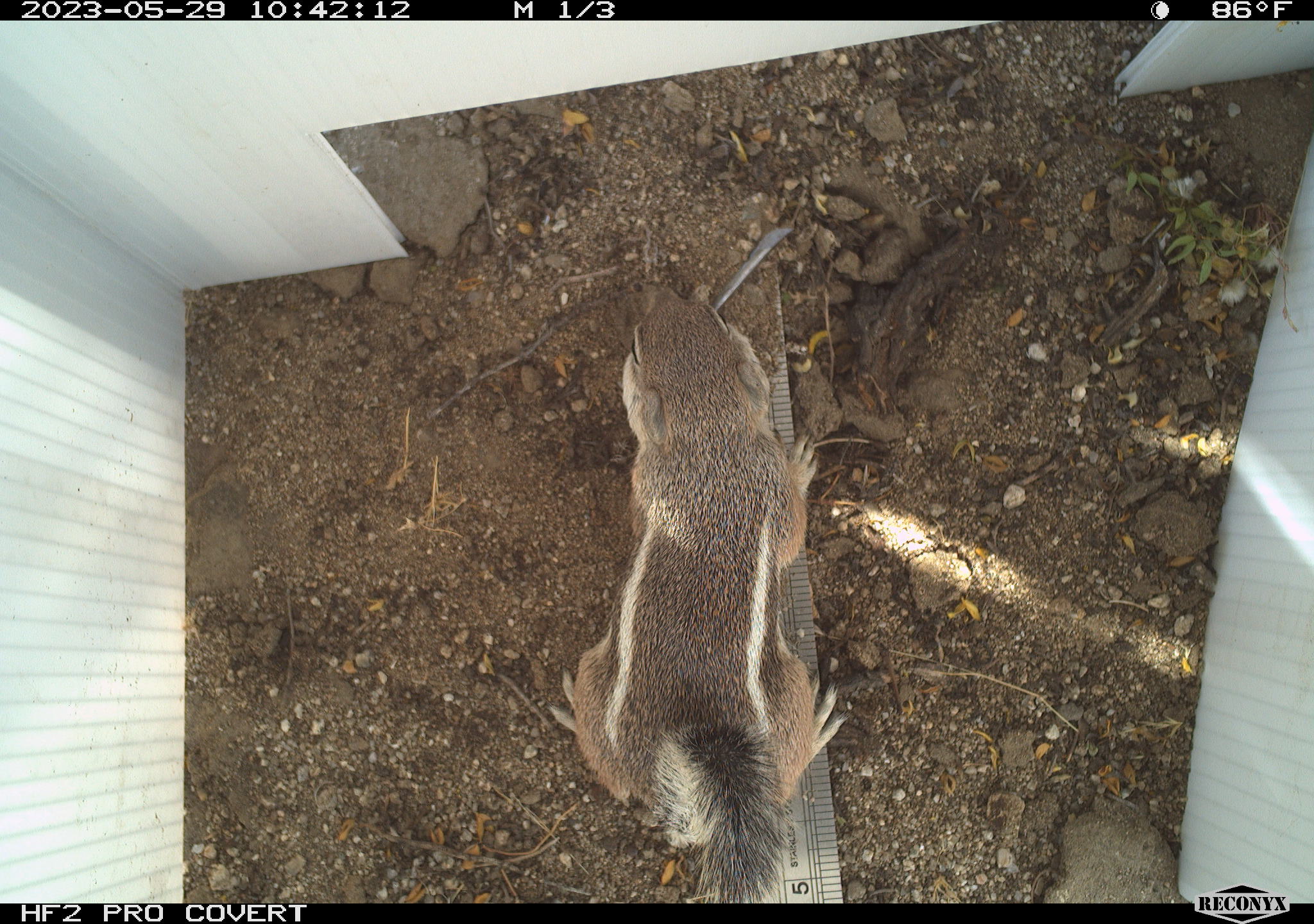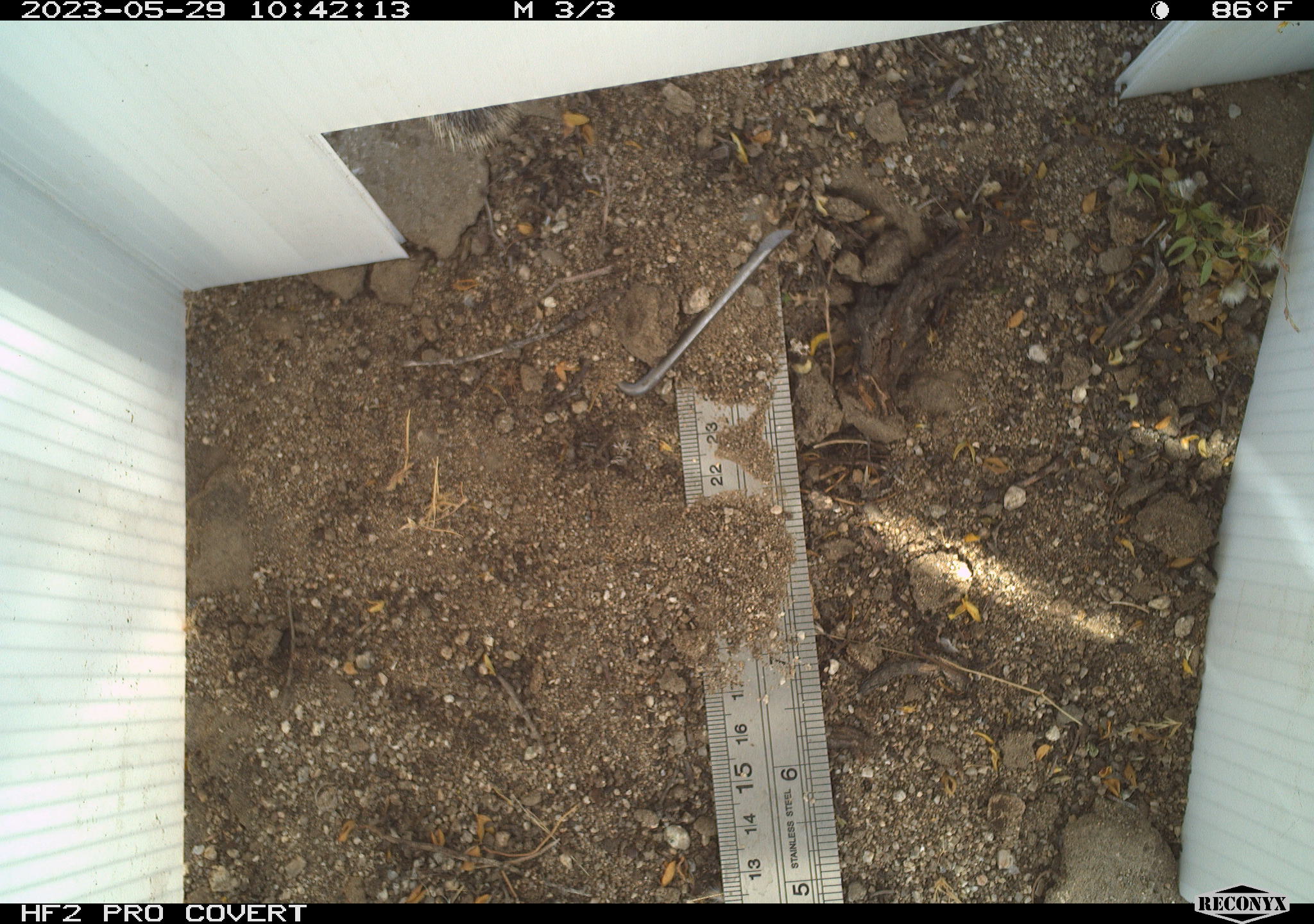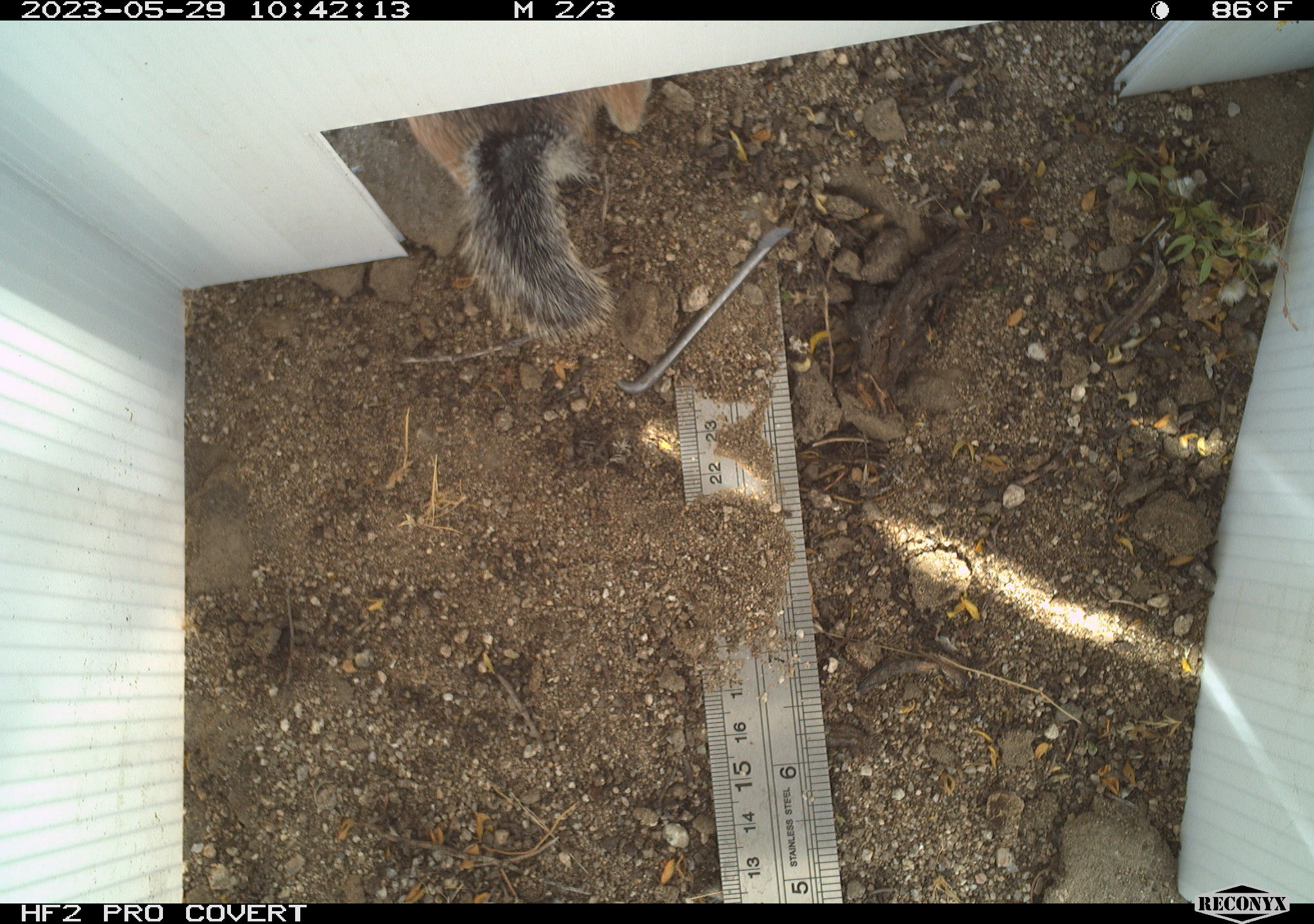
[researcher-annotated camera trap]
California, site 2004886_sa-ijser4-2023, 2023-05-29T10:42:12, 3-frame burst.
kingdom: Animalia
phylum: Chordata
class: Mammalia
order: Rodentia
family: Sciuridae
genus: Ammospermophilus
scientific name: Ammospermophilus leucurus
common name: white-tailed antelope squirrel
White-tailed antelope squirrel (Ammospermophilus leucurus).